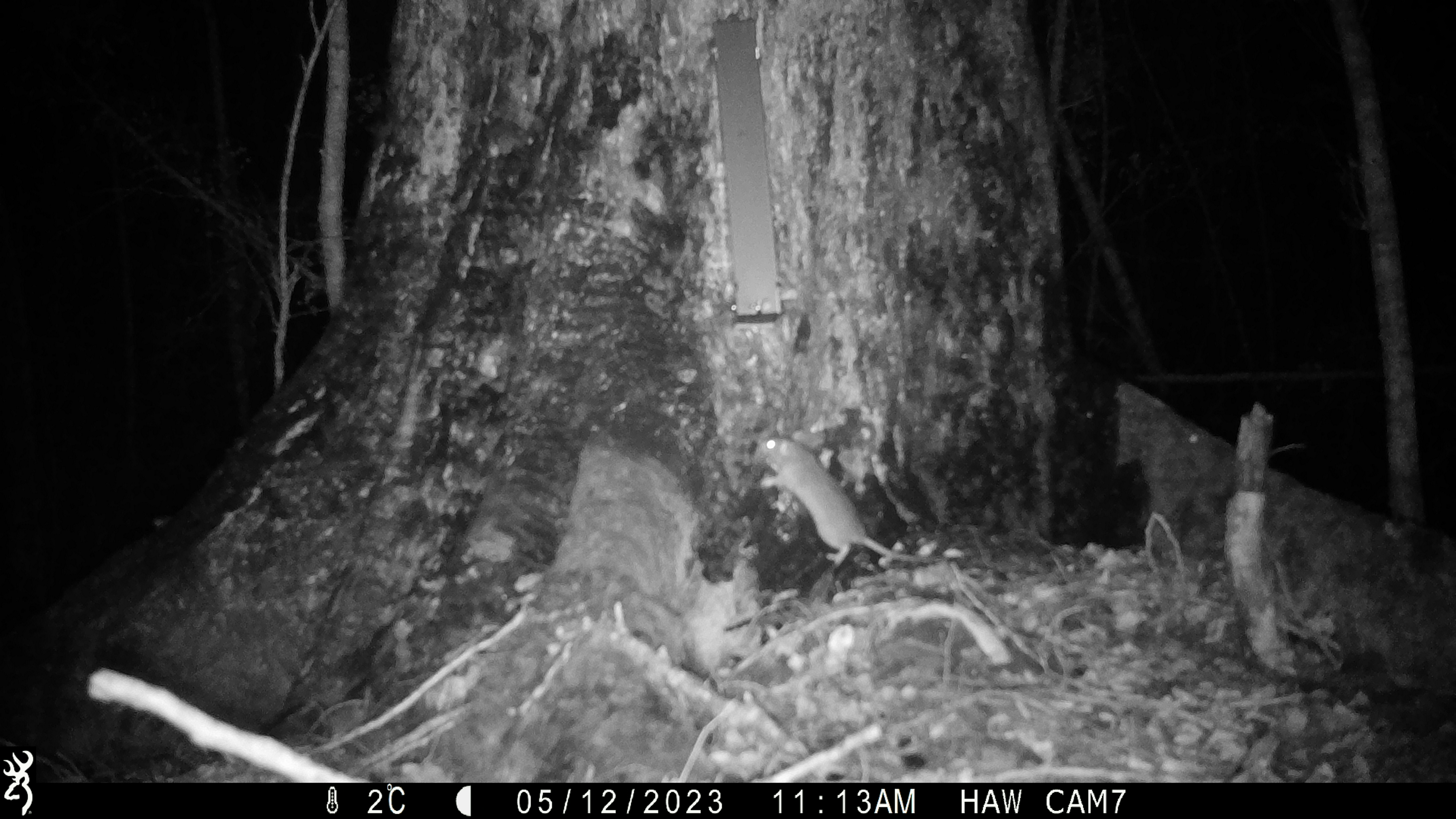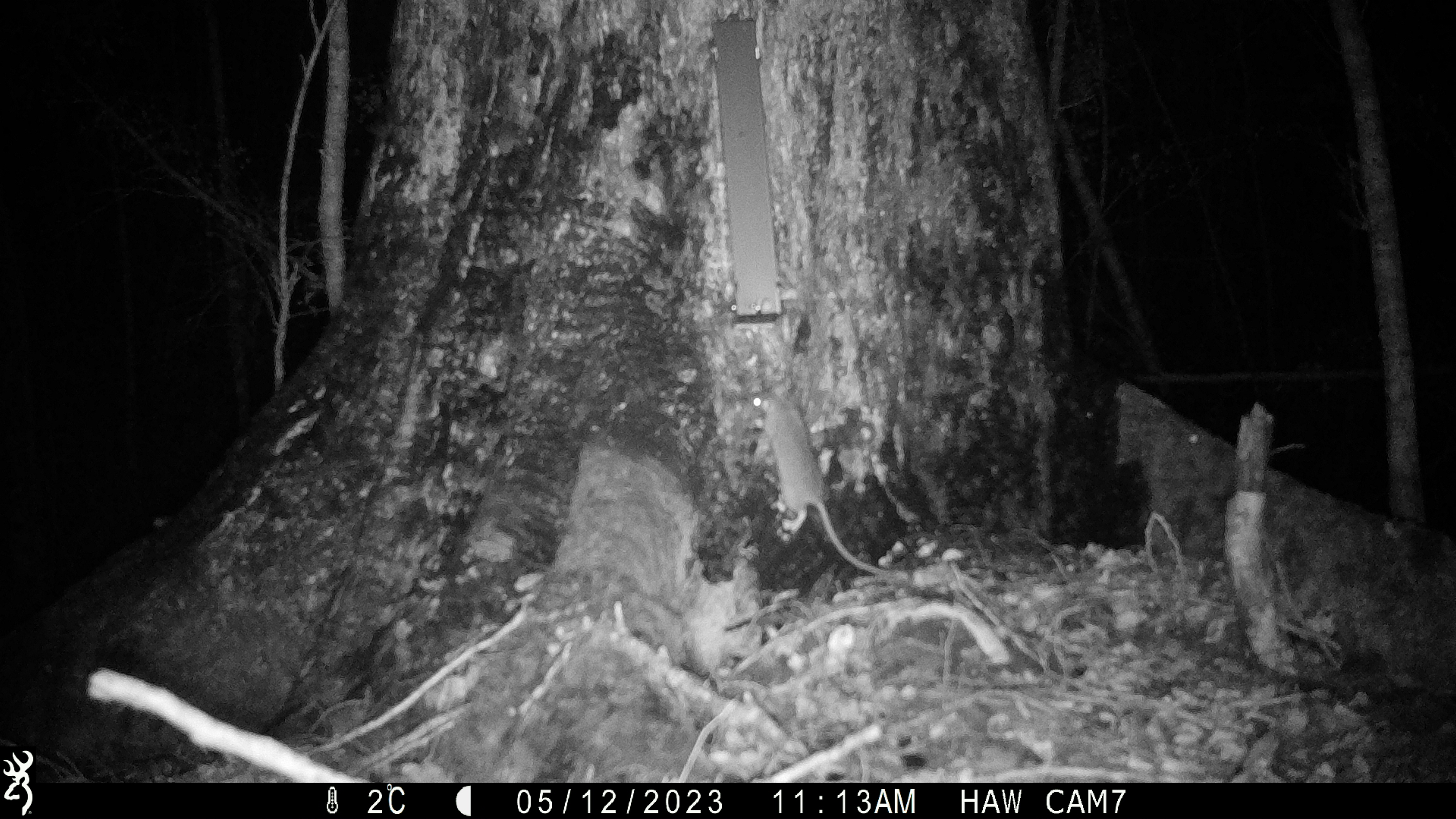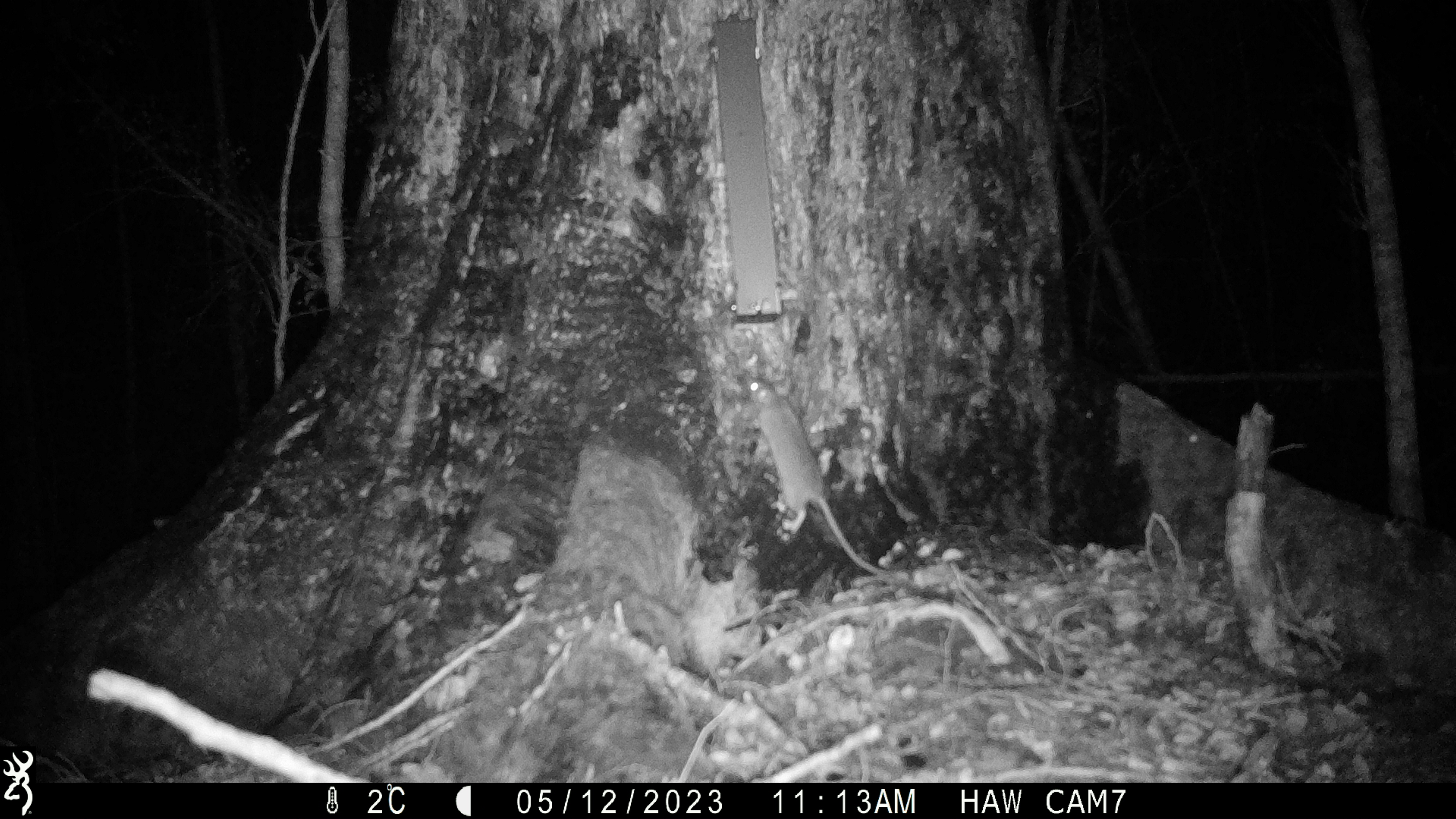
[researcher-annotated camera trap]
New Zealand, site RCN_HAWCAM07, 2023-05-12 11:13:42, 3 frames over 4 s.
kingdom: Animalia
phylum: Chordata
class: Mammalia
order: Rodentia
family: Muridae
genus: Rattus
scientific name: Rattus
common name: rat